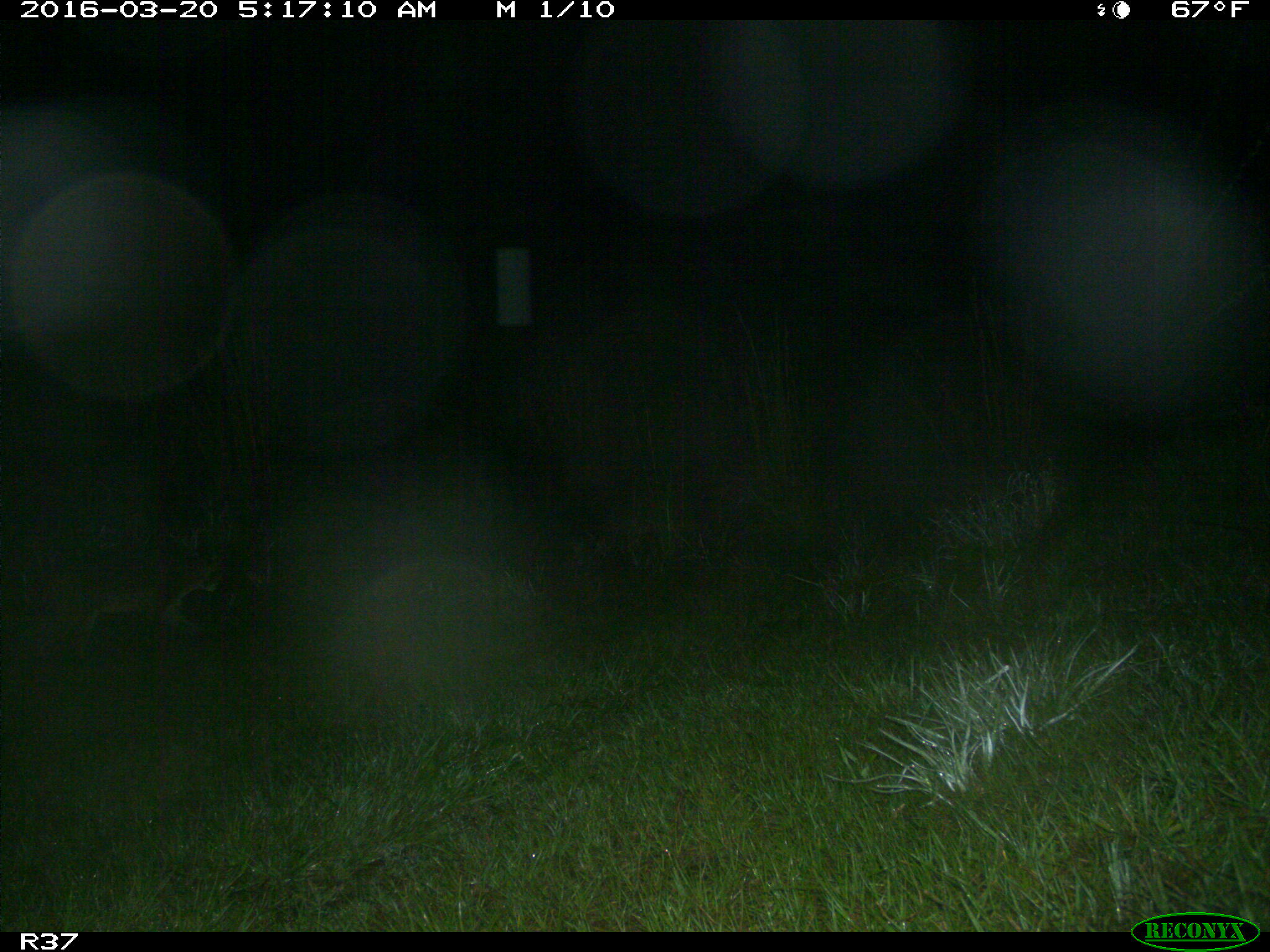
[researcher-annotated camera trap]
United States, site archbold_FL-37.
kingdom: Animalia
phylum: Chordata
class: Mammalia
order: Carnivora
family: Felidae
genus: Lynx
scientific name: Lynx rufus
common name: bobcat